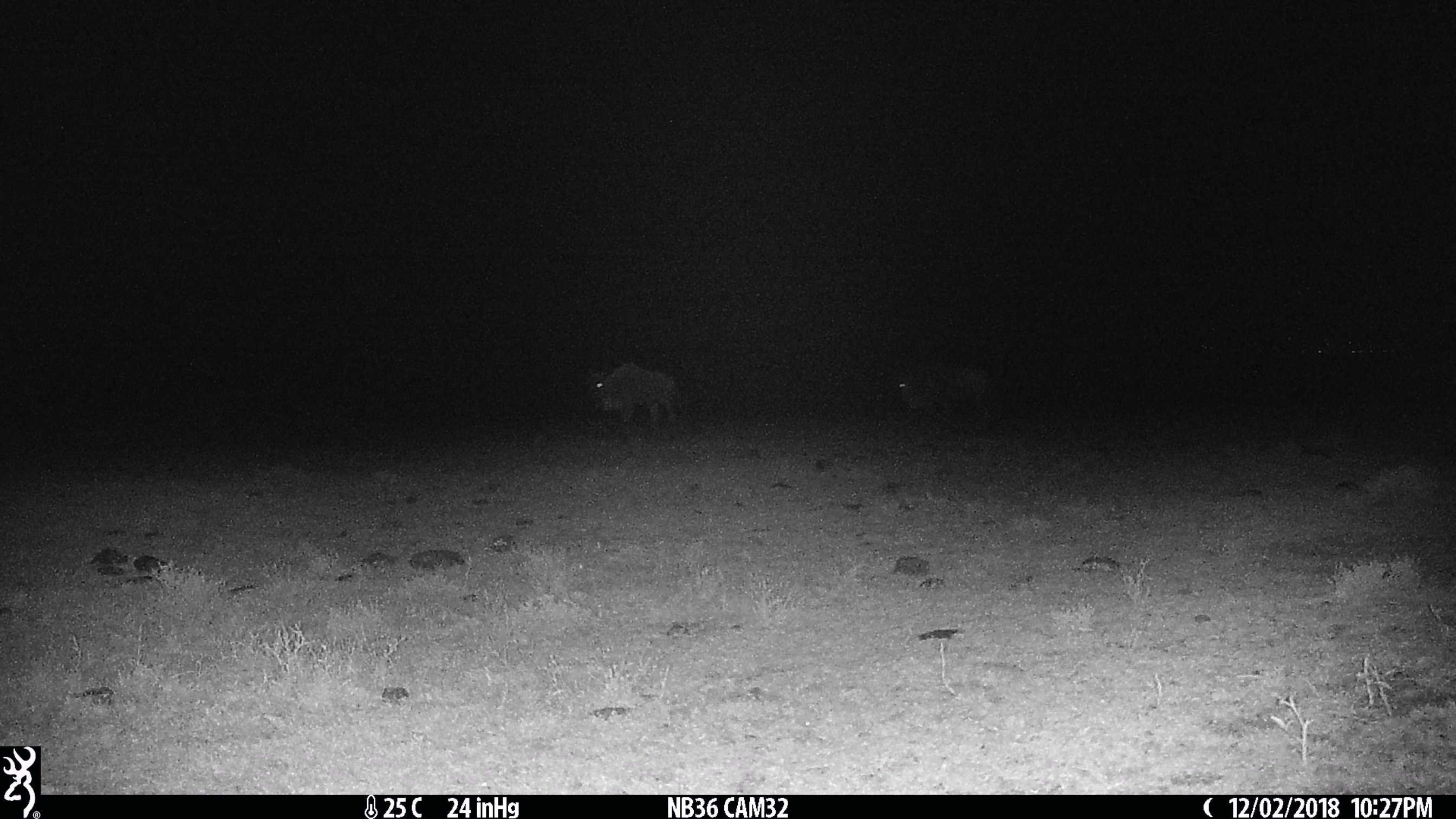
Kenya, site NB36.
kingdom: Animalia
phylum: Chordata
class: Mammalia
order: Artiodactyla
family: Bovidae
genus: Connochaetes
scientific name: Connochaetes taurinus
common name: blue wildebeest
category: wildebeest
Wildebeest (blue wildebeest) (Connochaetes taurinus).